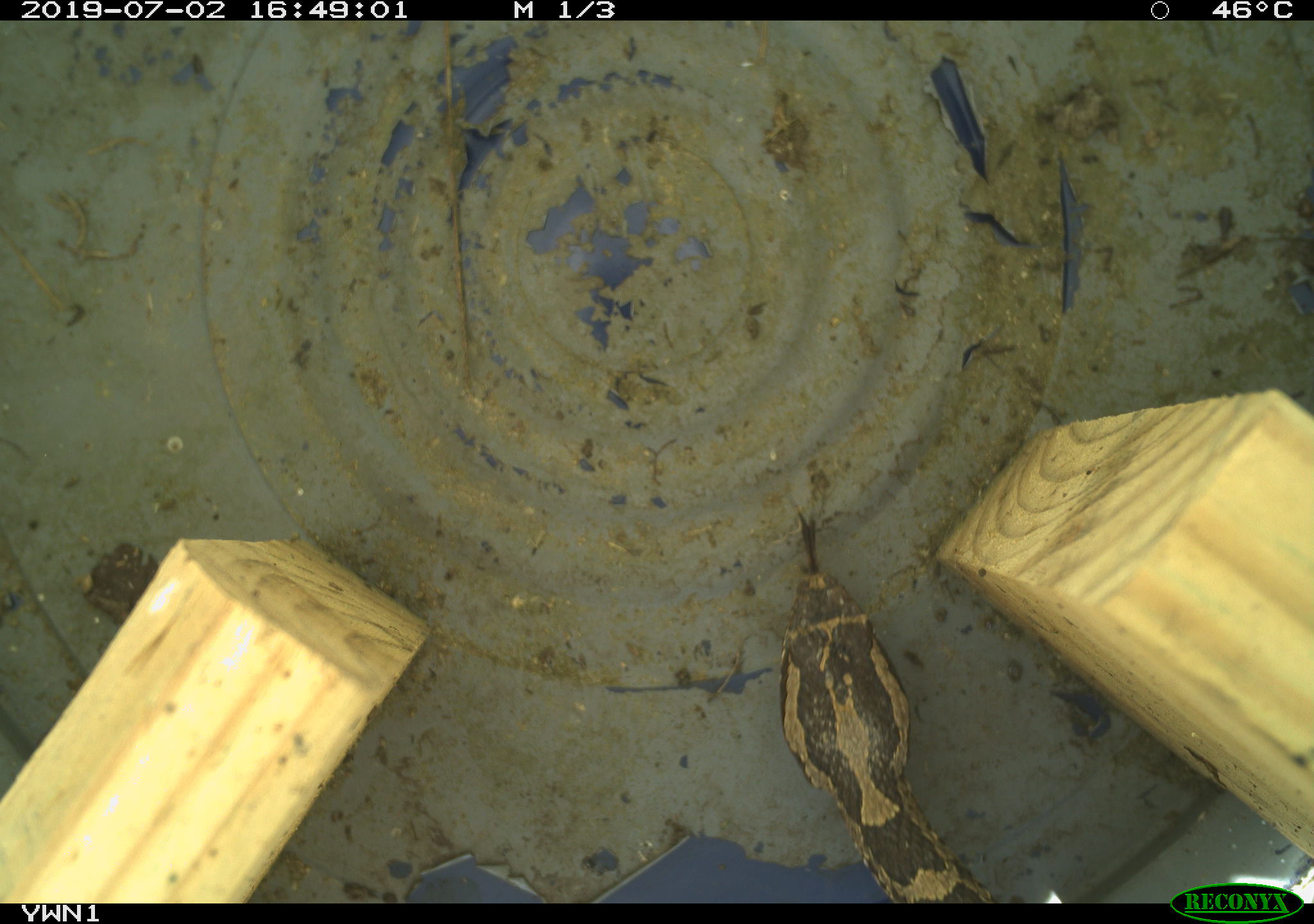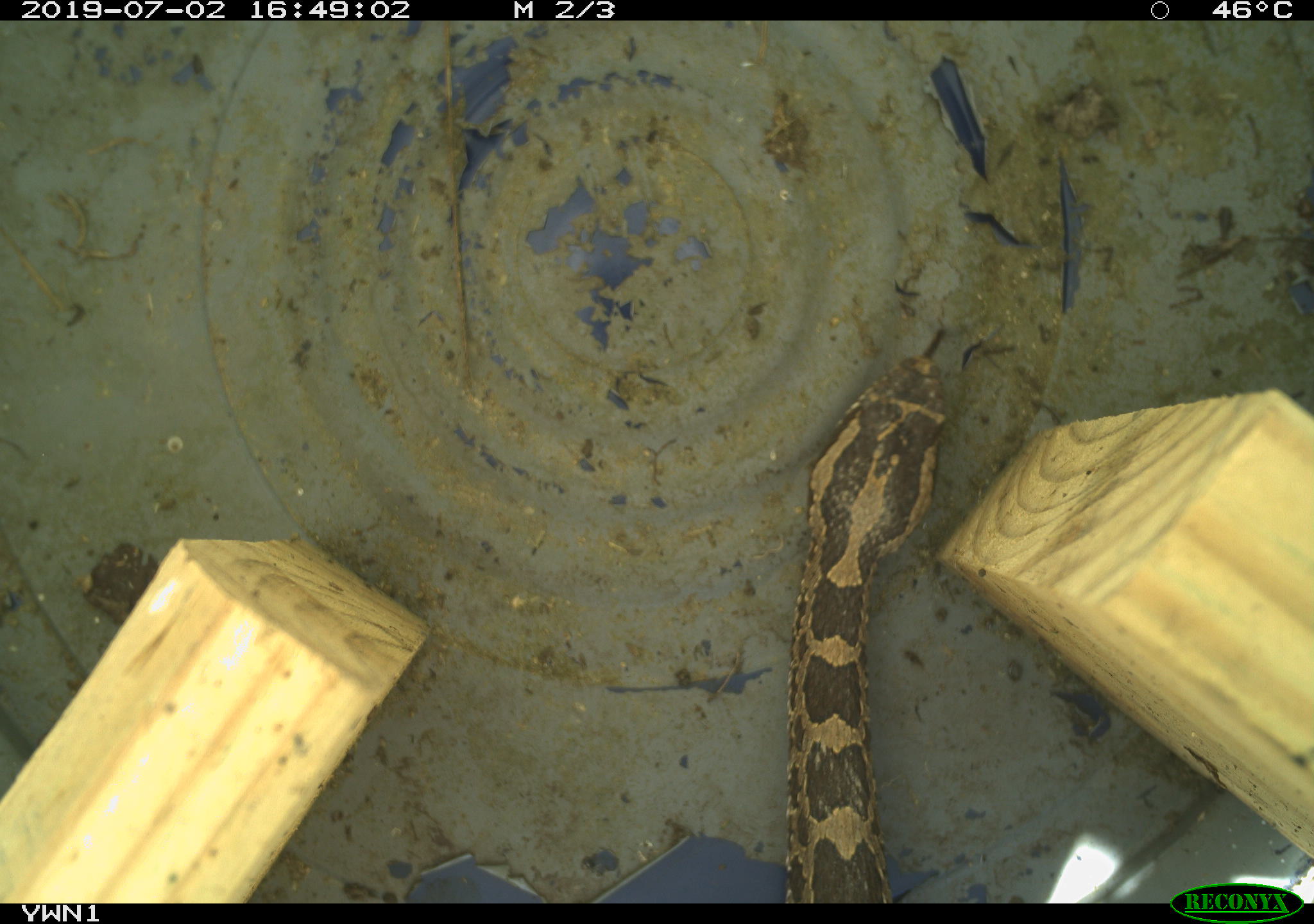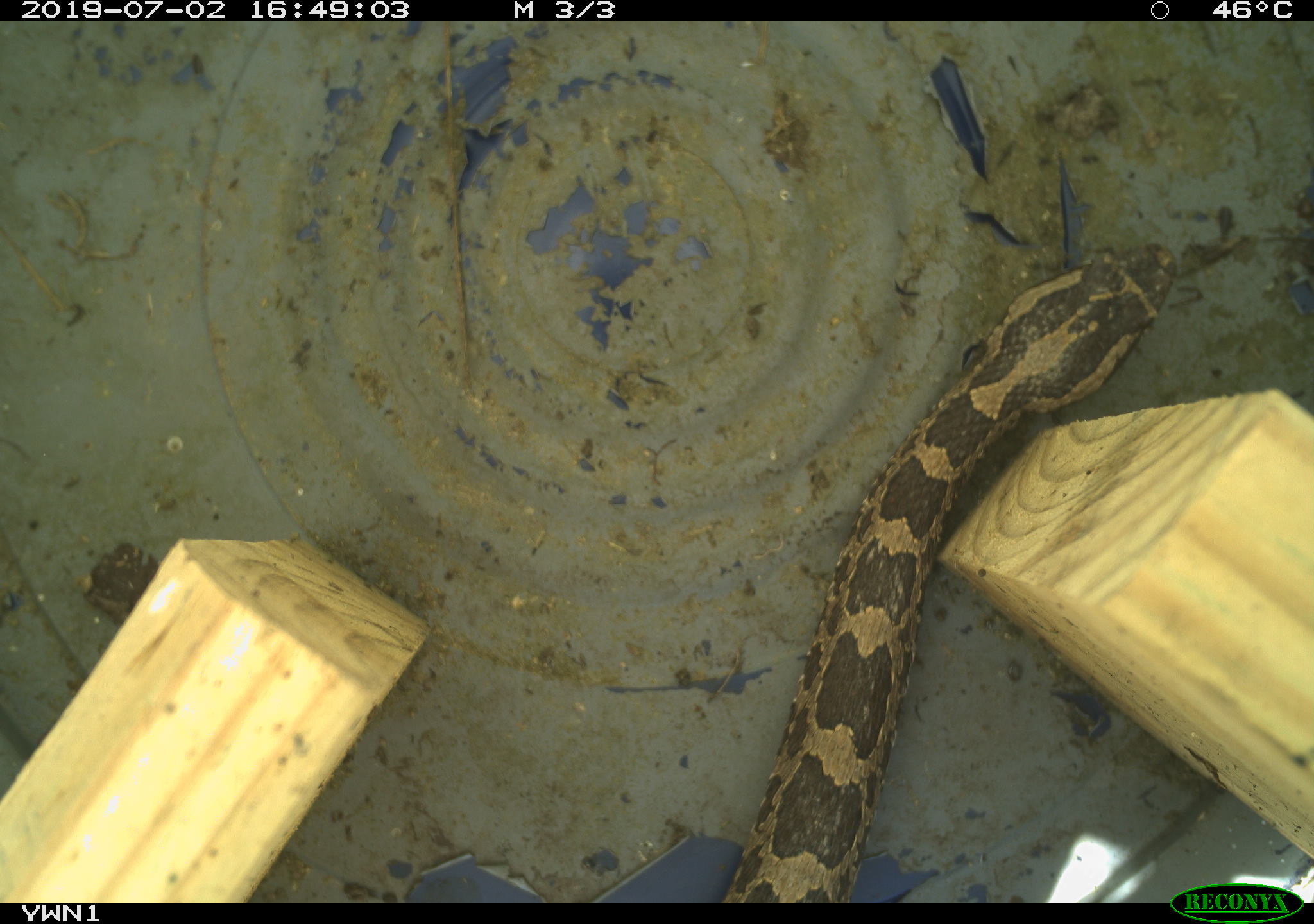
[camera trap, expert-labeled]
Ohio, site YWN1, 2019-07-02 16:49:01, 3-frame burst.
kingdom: Animalia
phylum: Chordata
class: Reptilia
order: Squamata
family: Viperidae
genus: Sistrurus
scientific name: Sistrurus catenatus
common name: eastern massasauga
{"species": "eastern massasauga (Sistrurus catenatus)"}